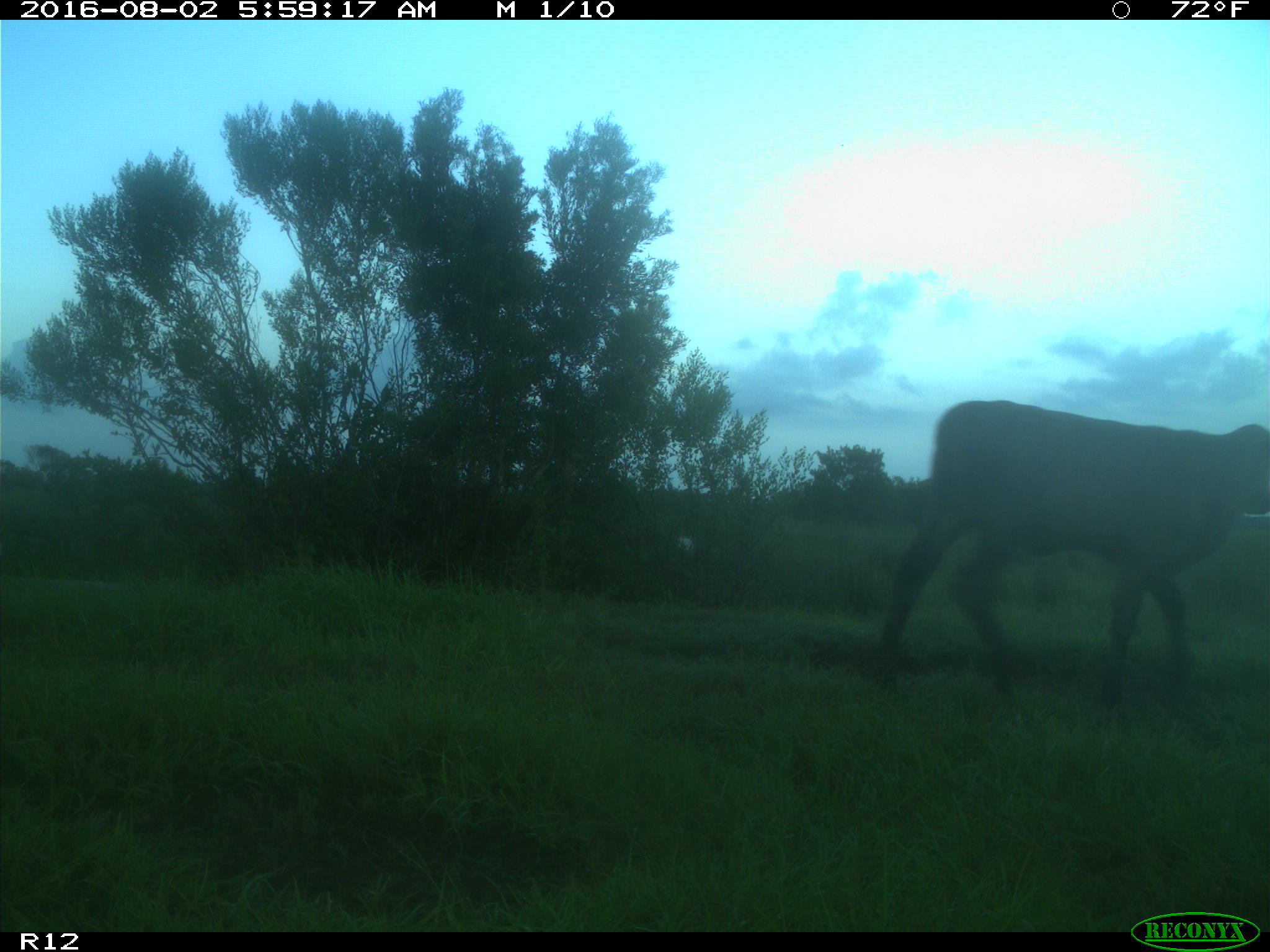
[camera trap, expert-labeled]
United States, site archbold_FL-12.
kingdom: Animalia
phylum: Chordata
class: Mammalia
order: Artiodactyla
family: Bovidae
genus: Bos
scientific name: Bos taurus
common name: domestic cow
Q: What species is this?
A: Bos taurus (domestic cow).